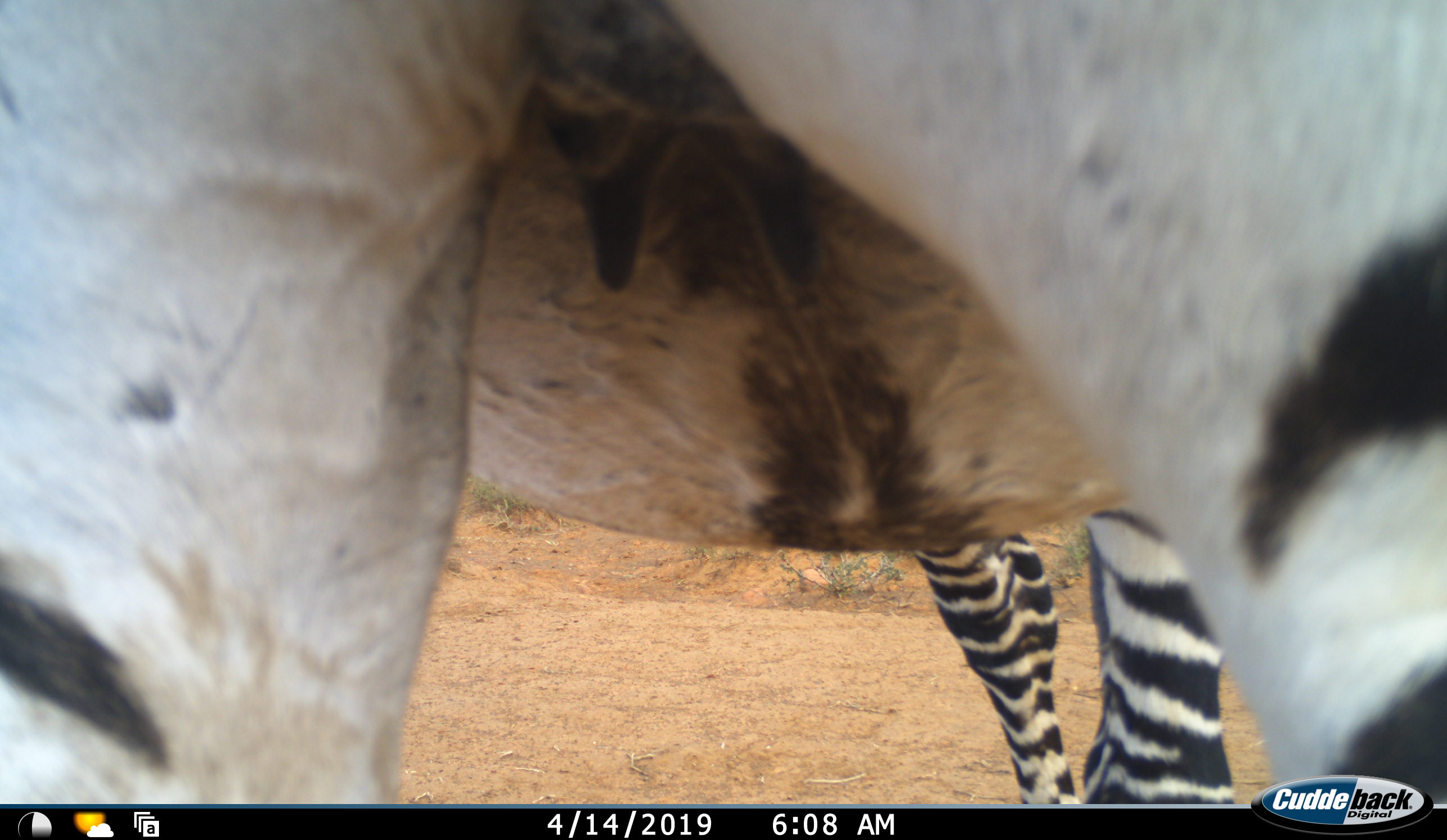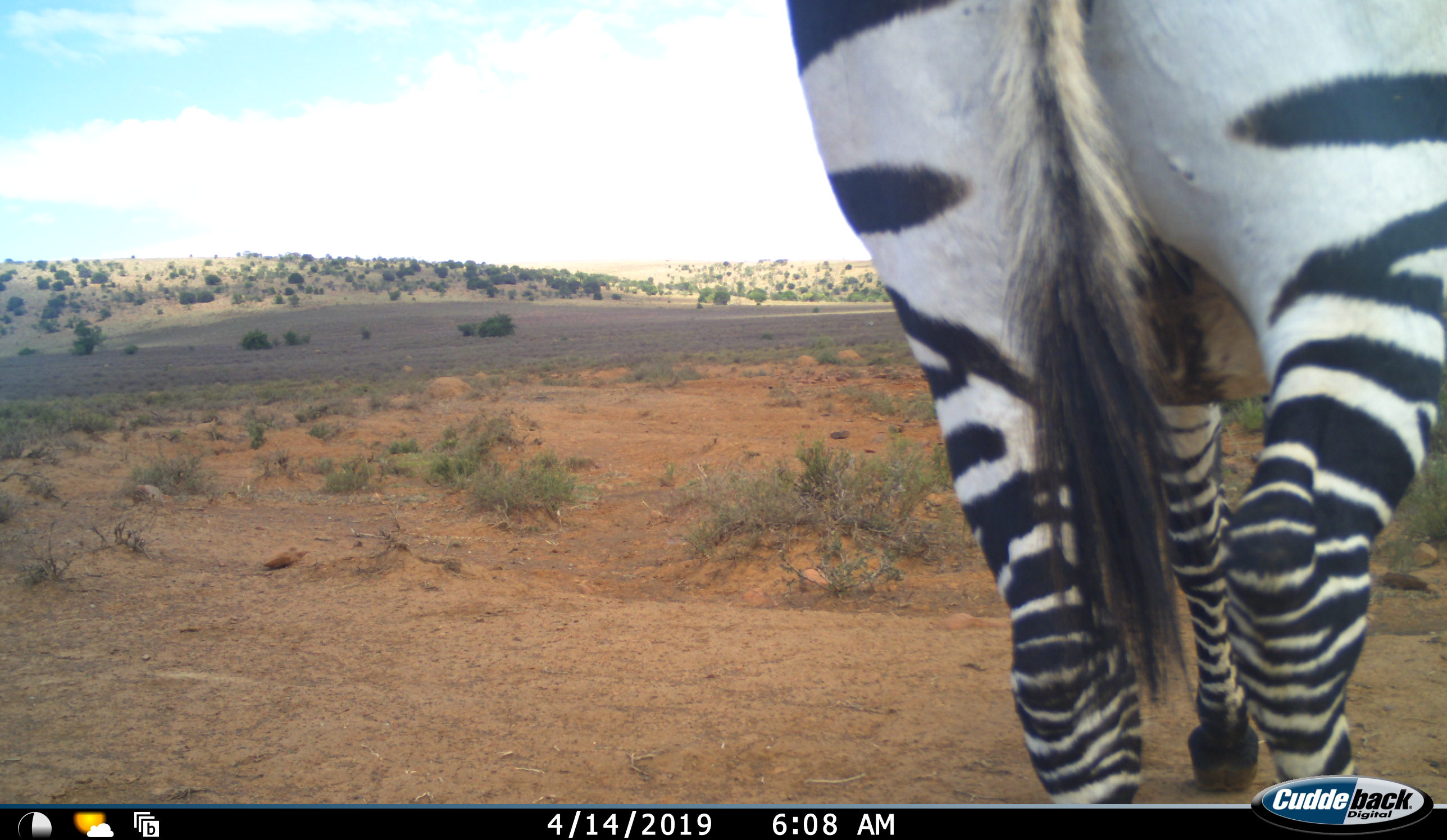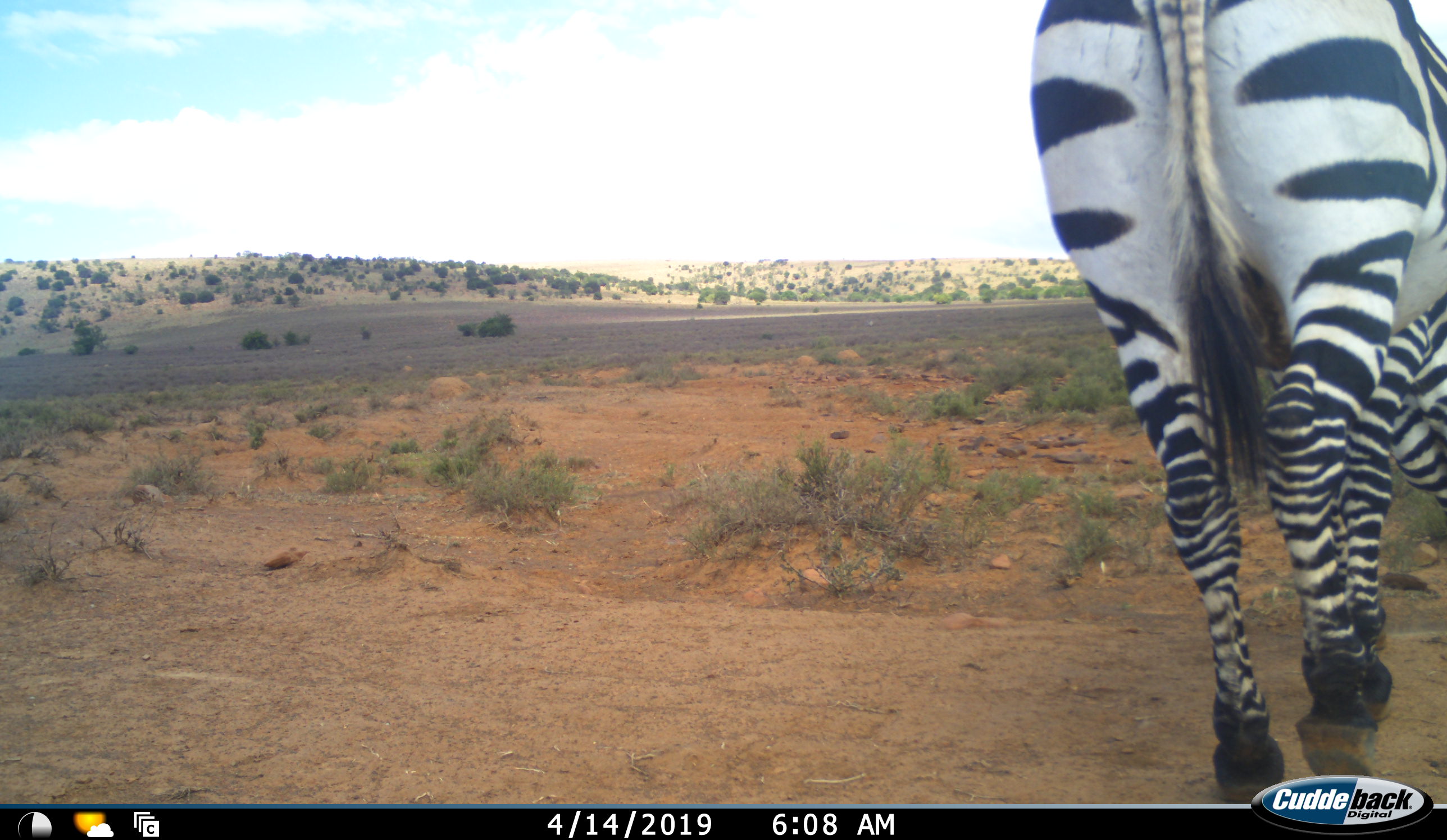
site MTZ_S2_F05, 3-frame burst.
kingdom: Animalia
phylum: Chordata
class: Mammalia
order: Perissodactyla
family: Equidae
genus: Equus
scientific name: Equus zebra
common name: mountain zebra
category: zebramountain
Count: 1.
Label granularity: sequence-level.